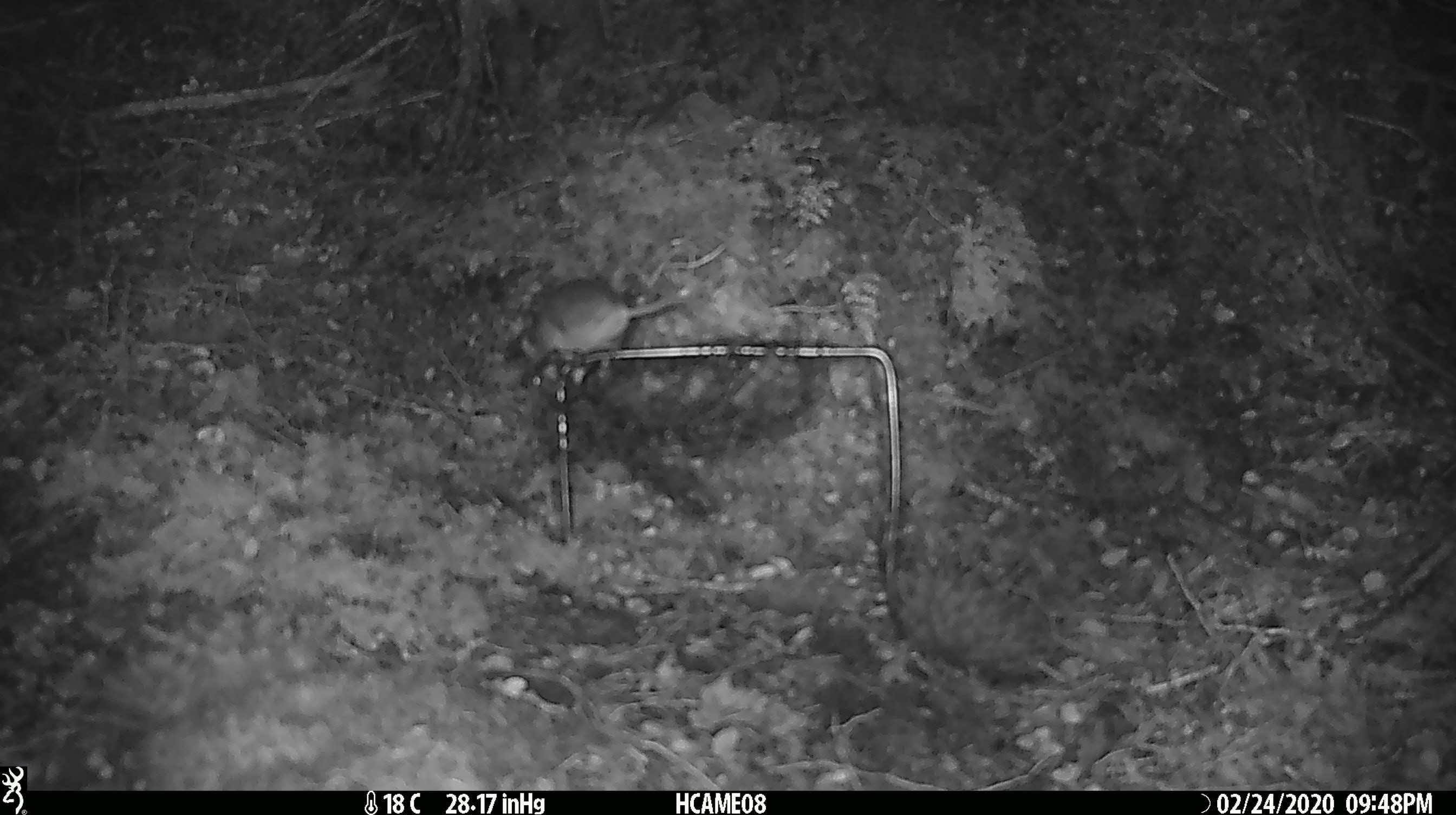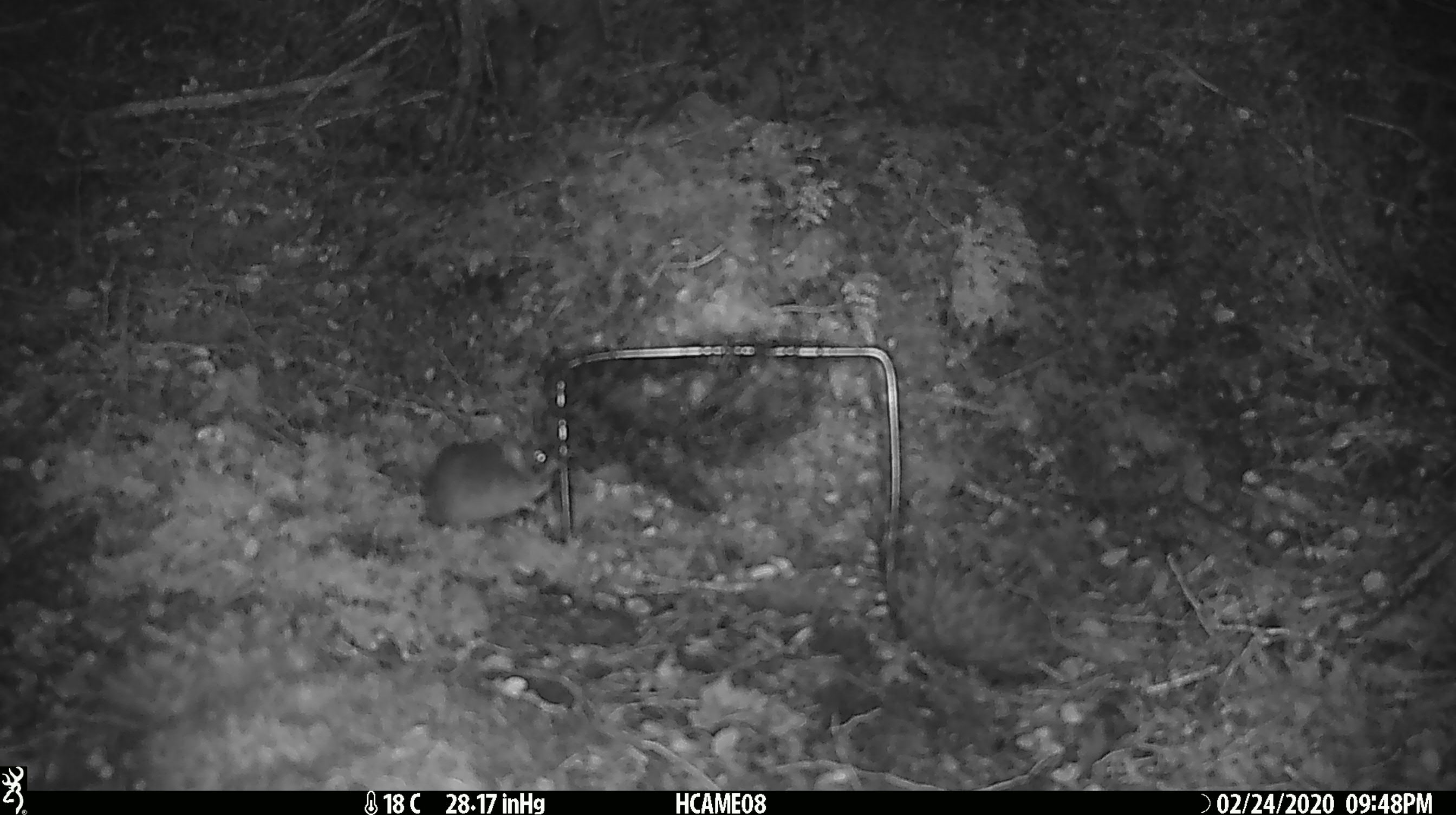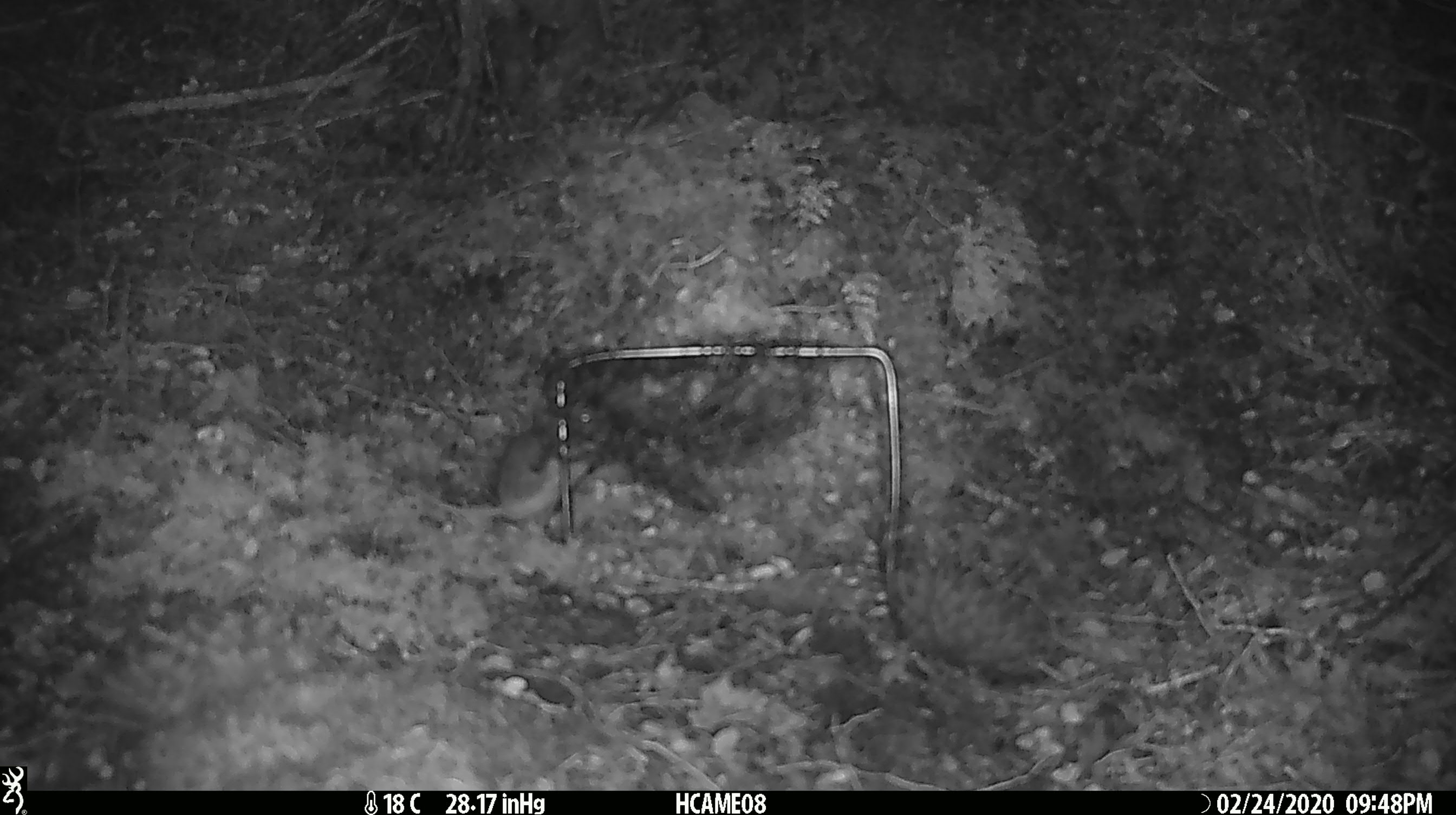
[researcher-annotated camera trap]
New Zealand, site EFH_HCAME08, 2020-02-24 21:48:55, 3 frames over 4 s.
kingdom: Animalia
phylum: Chordata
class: Mammalia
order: Rodentia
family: Muridae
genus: Mus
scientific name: Mus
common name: mouse